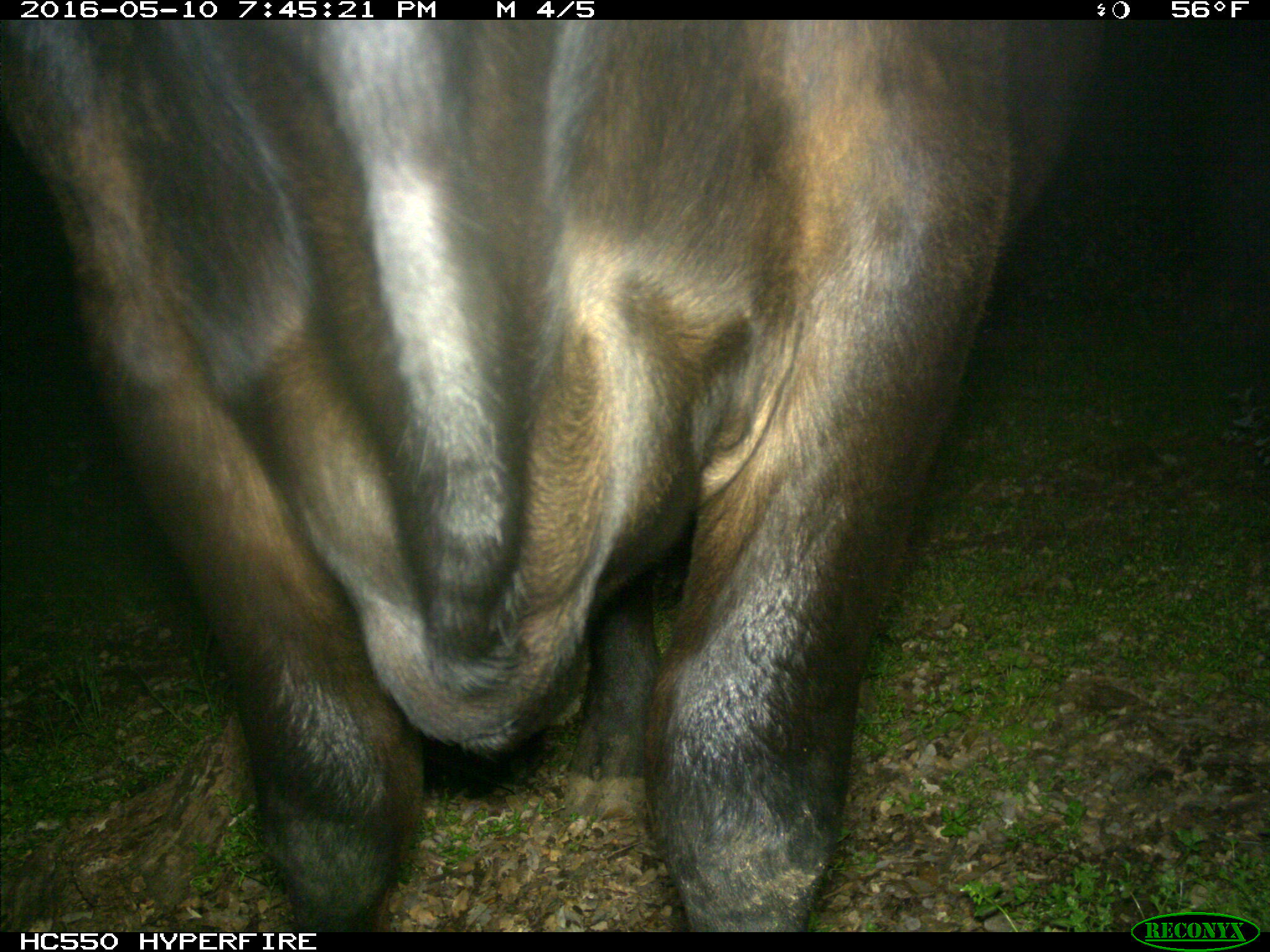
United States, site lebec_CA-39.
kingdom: Animalia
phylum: Chordata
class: Mammalia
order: Artiodactyla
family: Bovidae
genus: Bos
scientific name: Bos taurus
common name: domestic cow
Bos taurus (domestic cow).